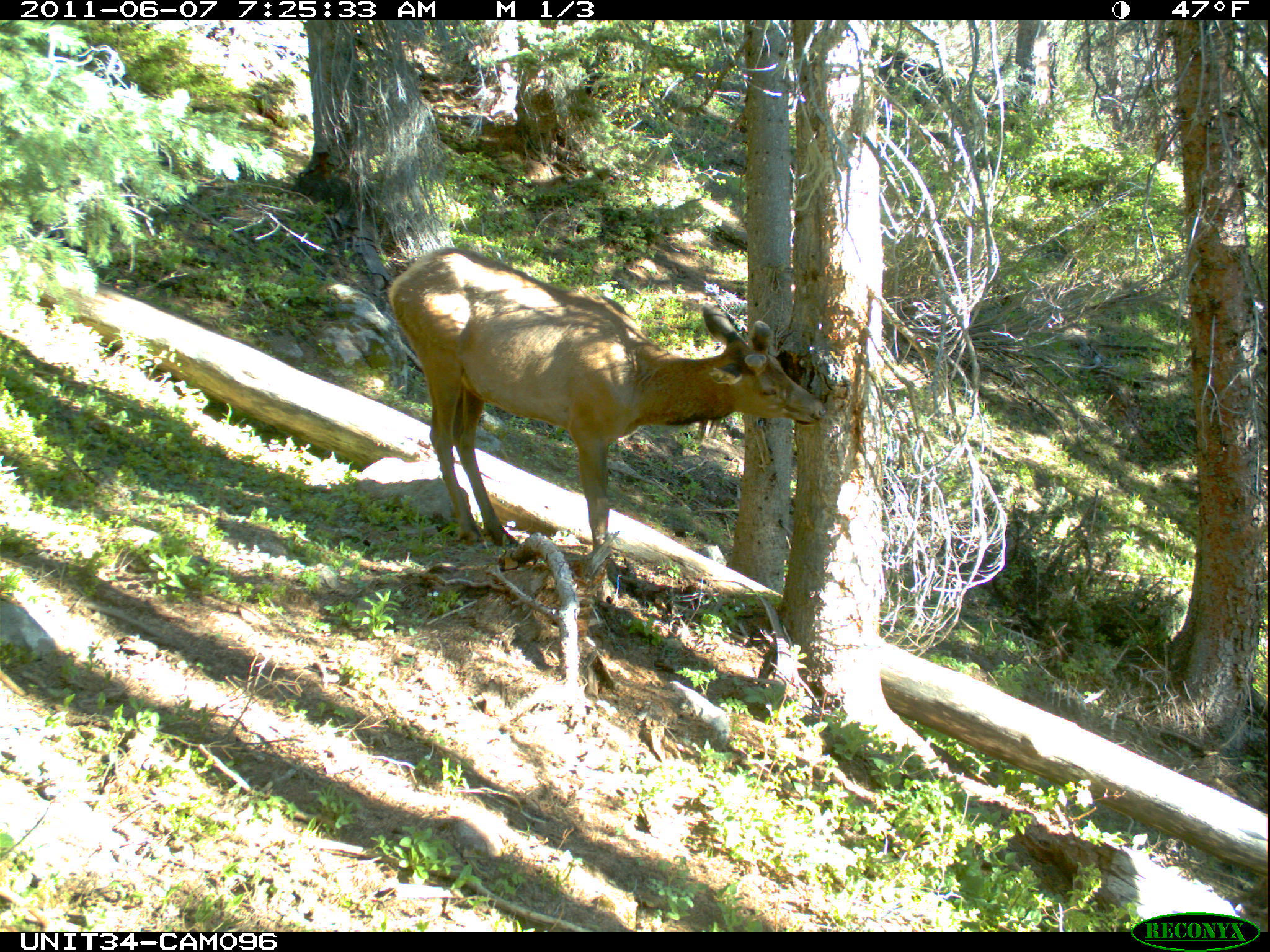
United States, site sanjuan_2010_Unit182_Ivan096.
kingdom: Animalia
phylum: Chordata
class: Mammalia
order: Artiodactyla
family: Cervidae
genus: Cervus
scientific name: Cervus elaphus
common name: red deer